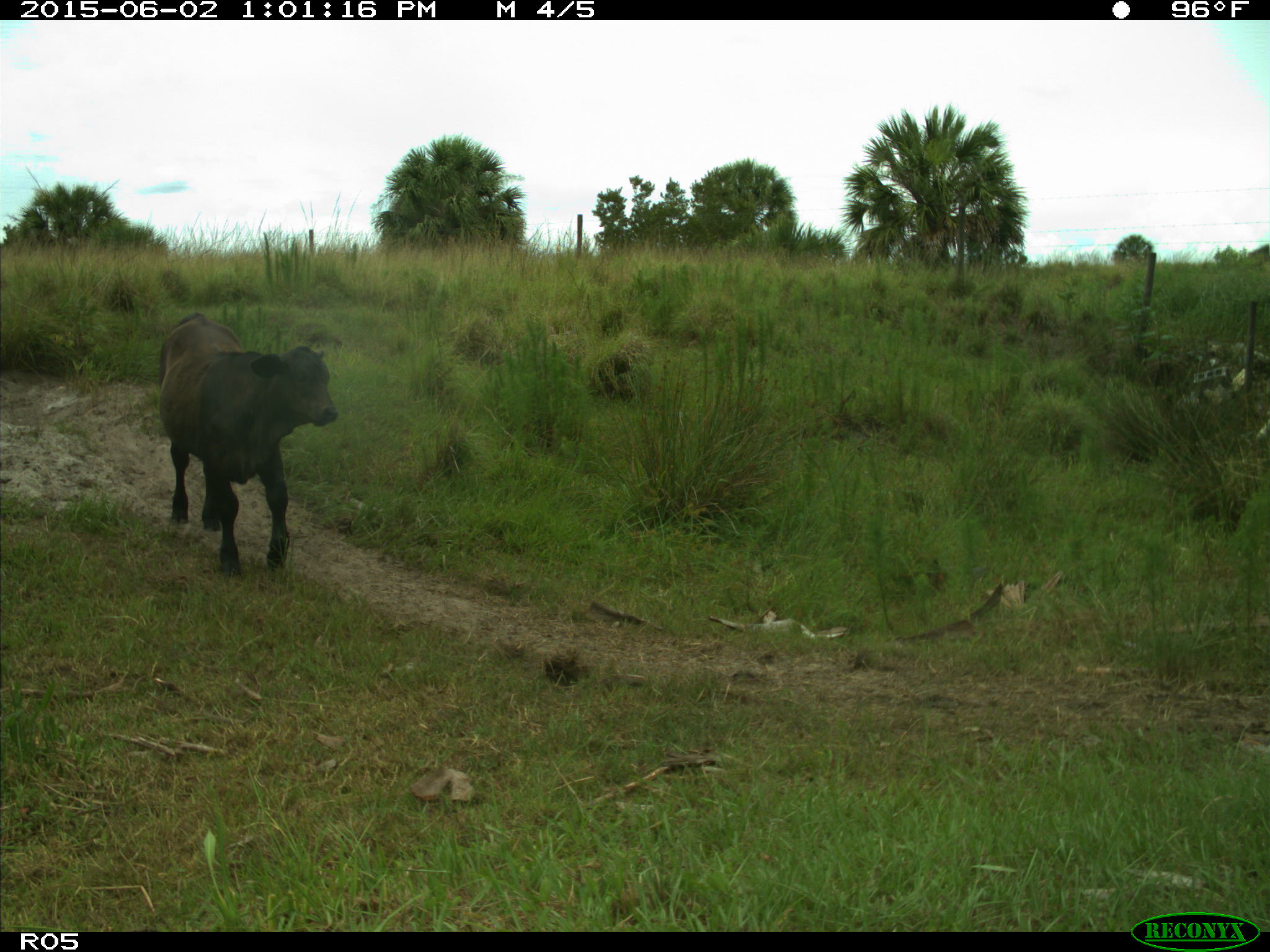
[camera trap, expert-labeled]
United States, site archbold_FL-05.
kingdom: Animalia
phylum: Chordata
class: Mammalia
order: Artiodactyla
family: Bovidae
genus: Bos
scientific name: Bos taurus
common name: domestic cow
Bos taurus (domestic cow).